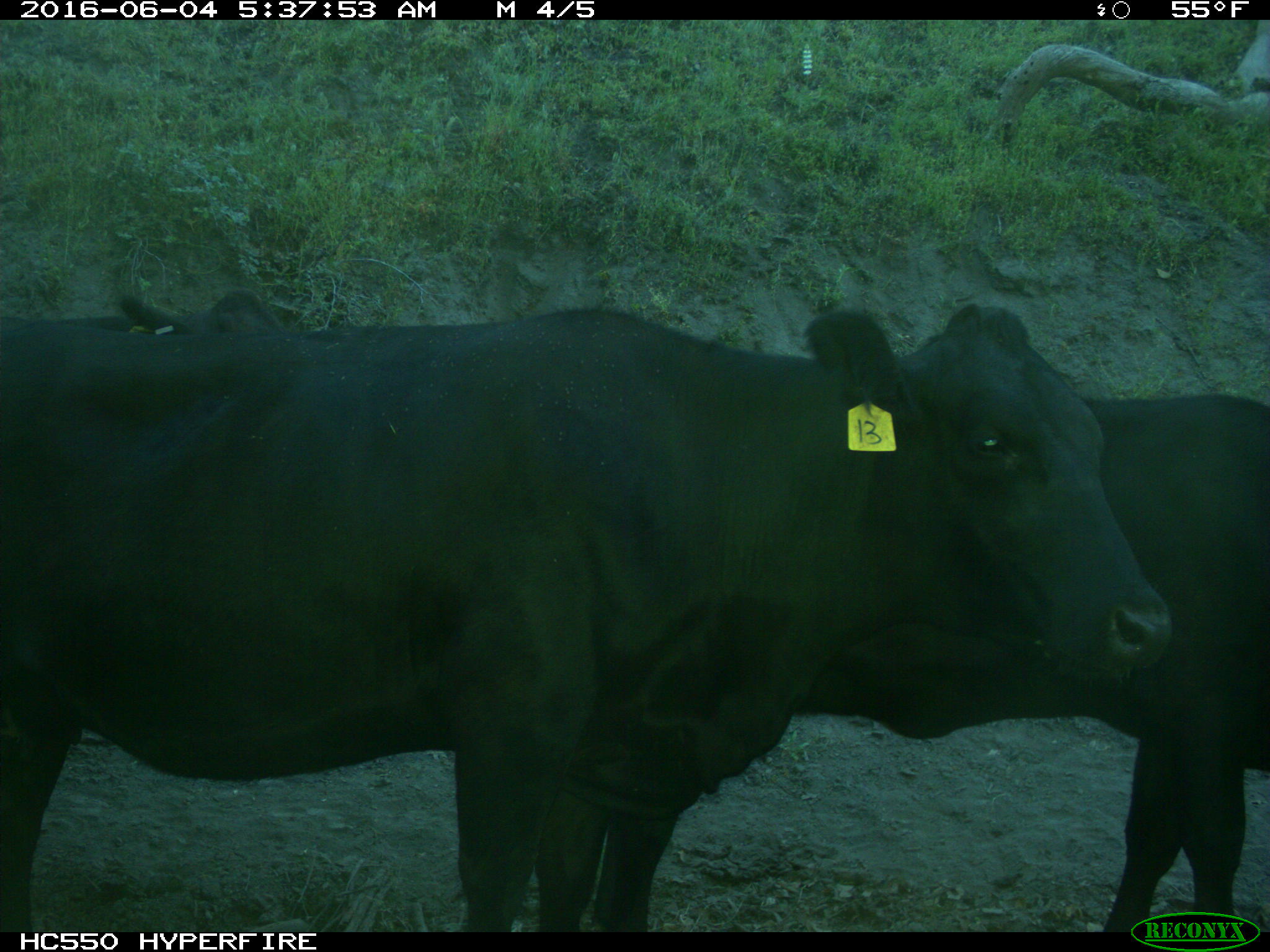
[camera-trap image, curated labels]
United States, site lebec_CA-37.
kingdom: Animalia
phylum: Chordata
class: Mammalia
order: Artiodactyla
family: Bovidae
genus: Bos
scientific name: Bos taurus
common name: domestic cow